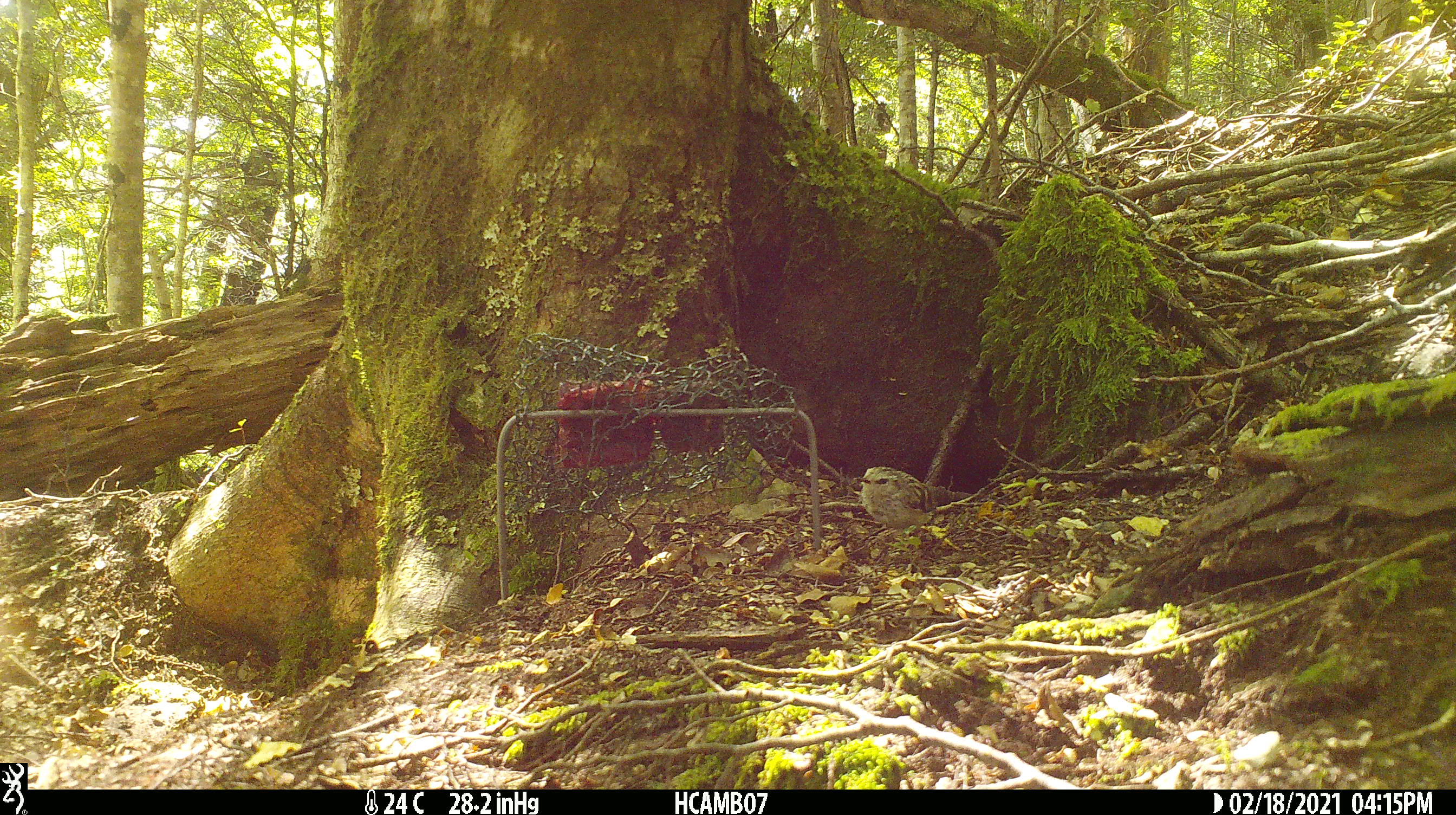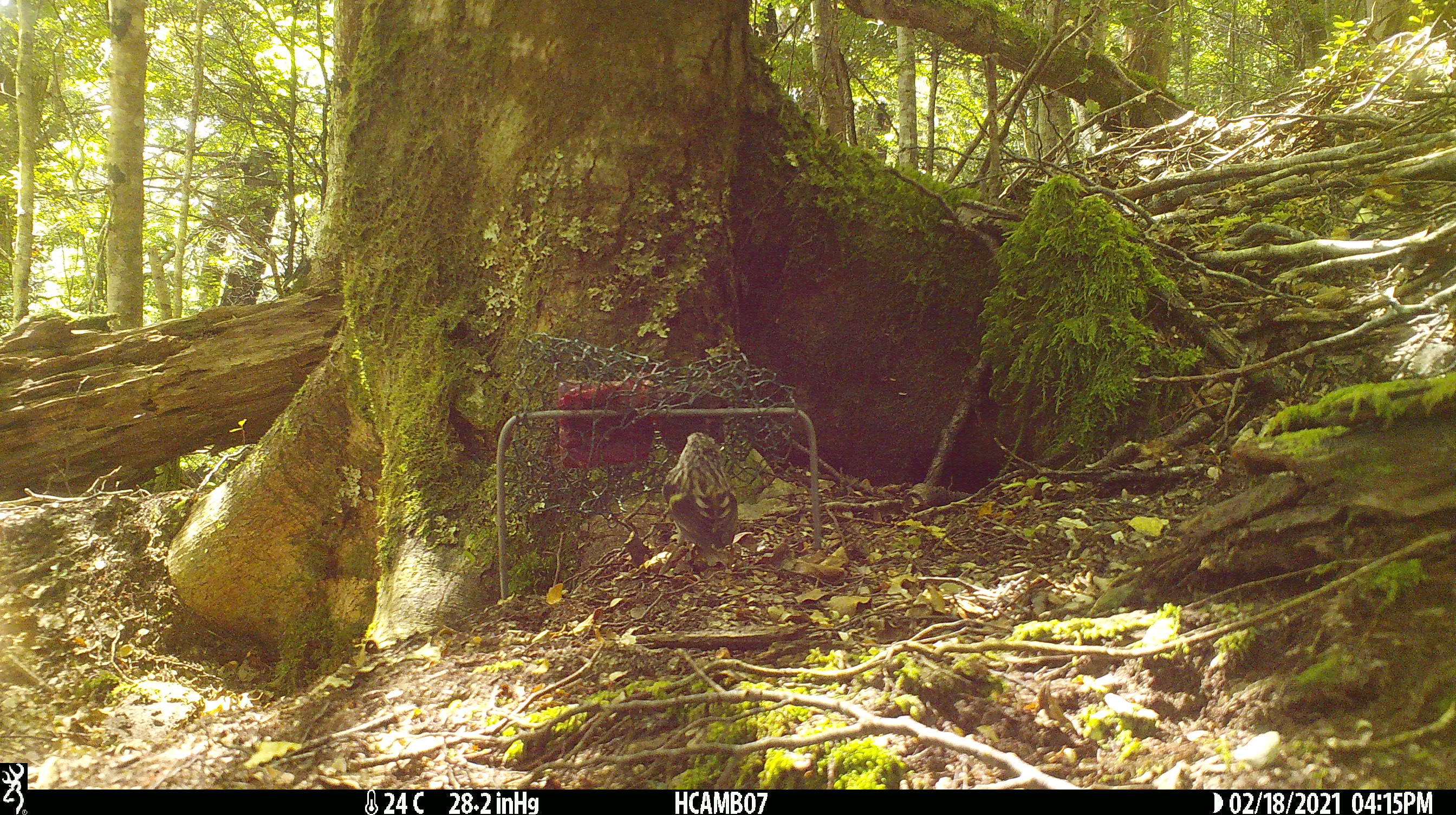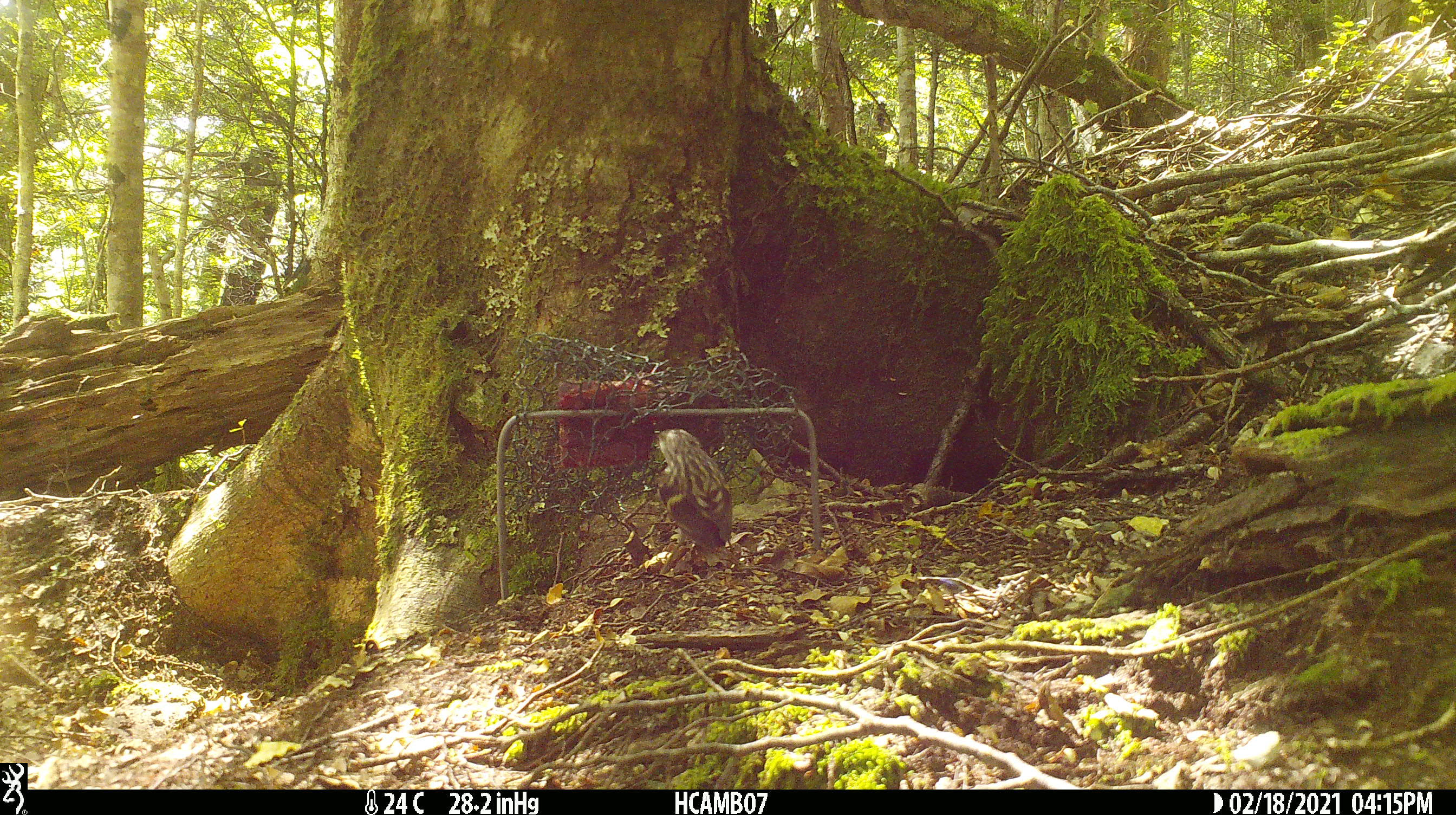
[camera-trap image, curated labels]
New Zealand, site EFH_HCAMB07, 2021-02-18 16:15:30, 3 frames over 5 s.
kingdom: Animalia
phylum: Chordata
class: Aves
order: Passeriformes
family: Acanthisittidae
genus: Acanthisitta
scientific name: Acanthisitta chloris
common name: rifleman